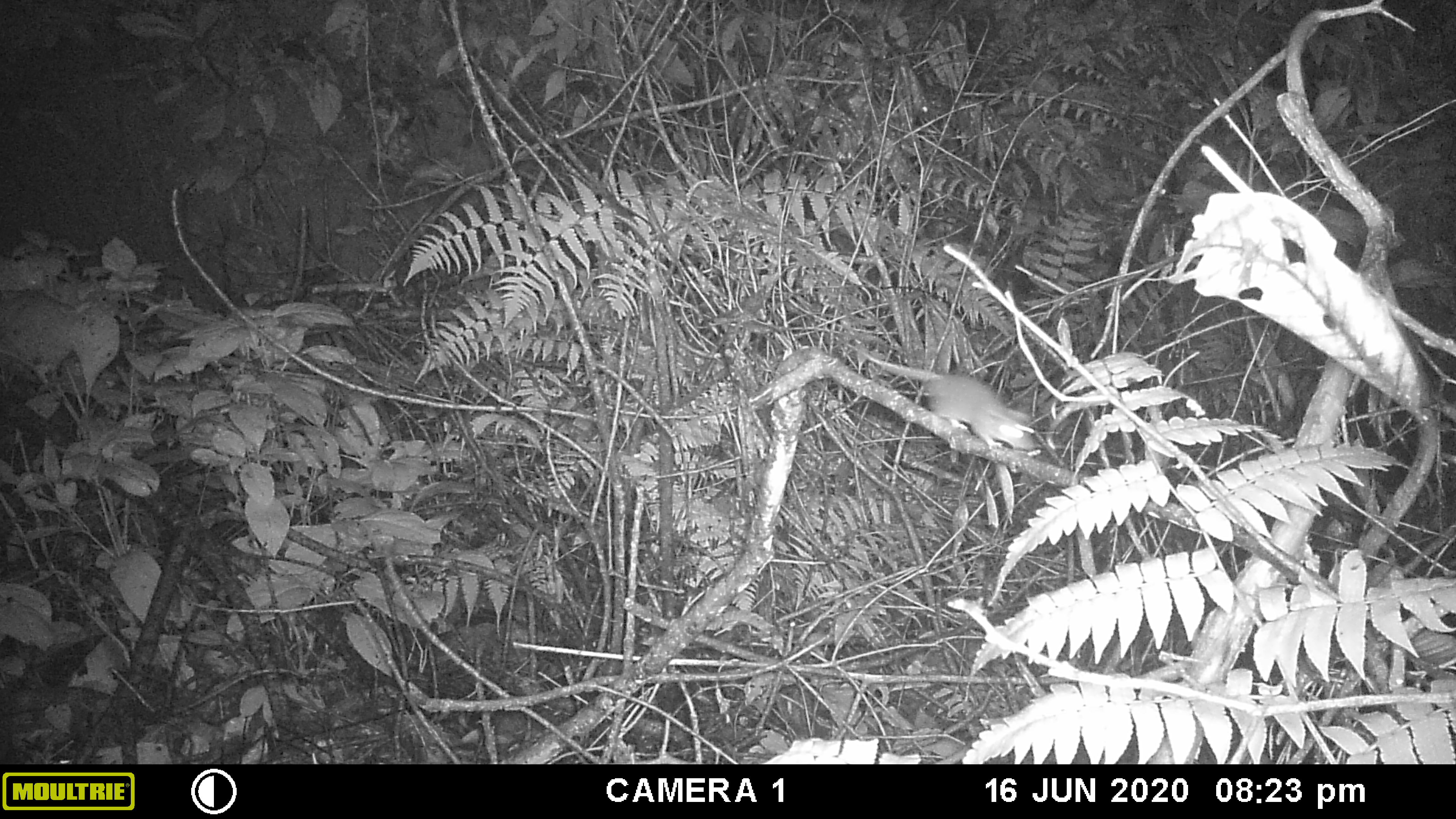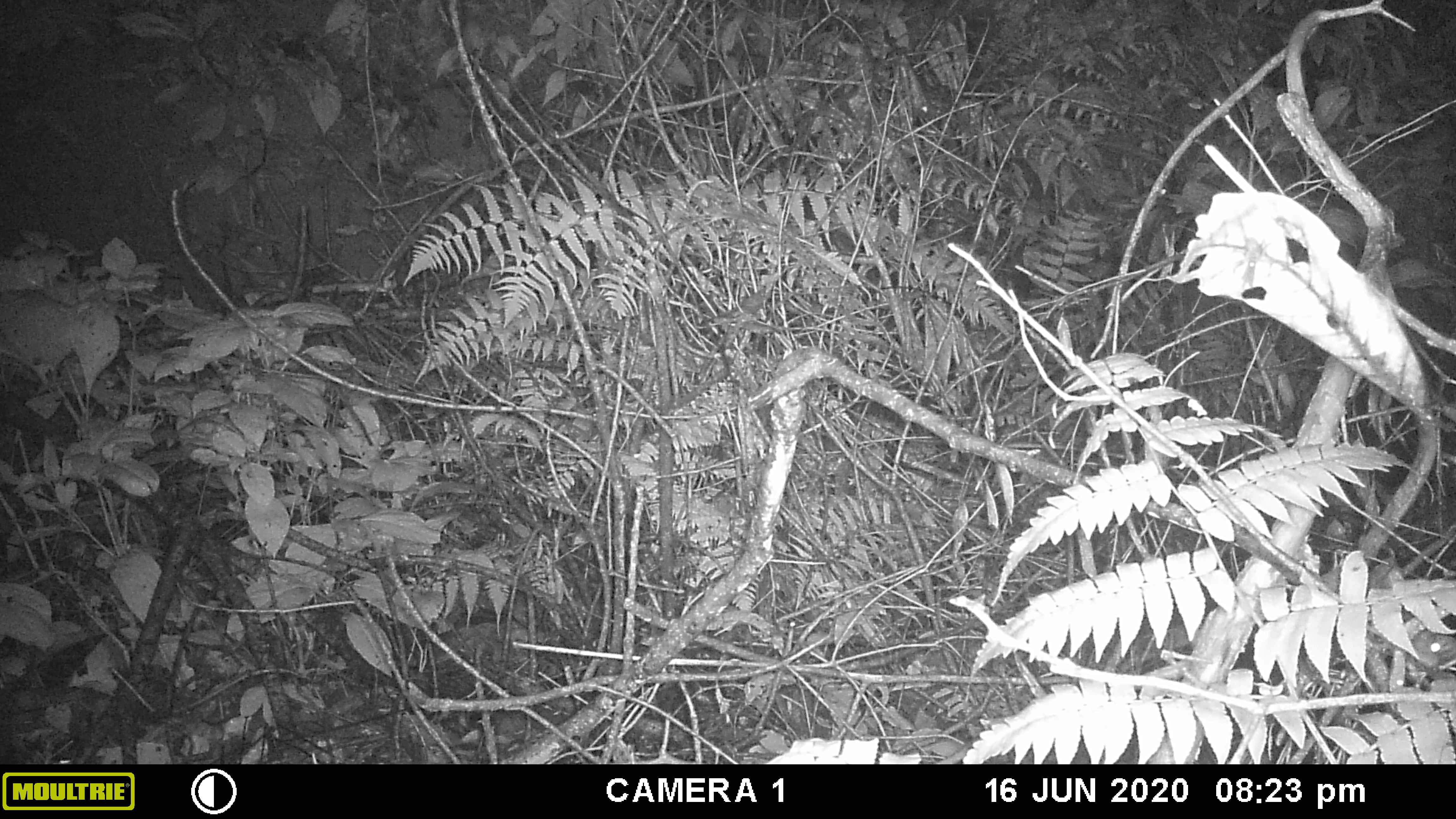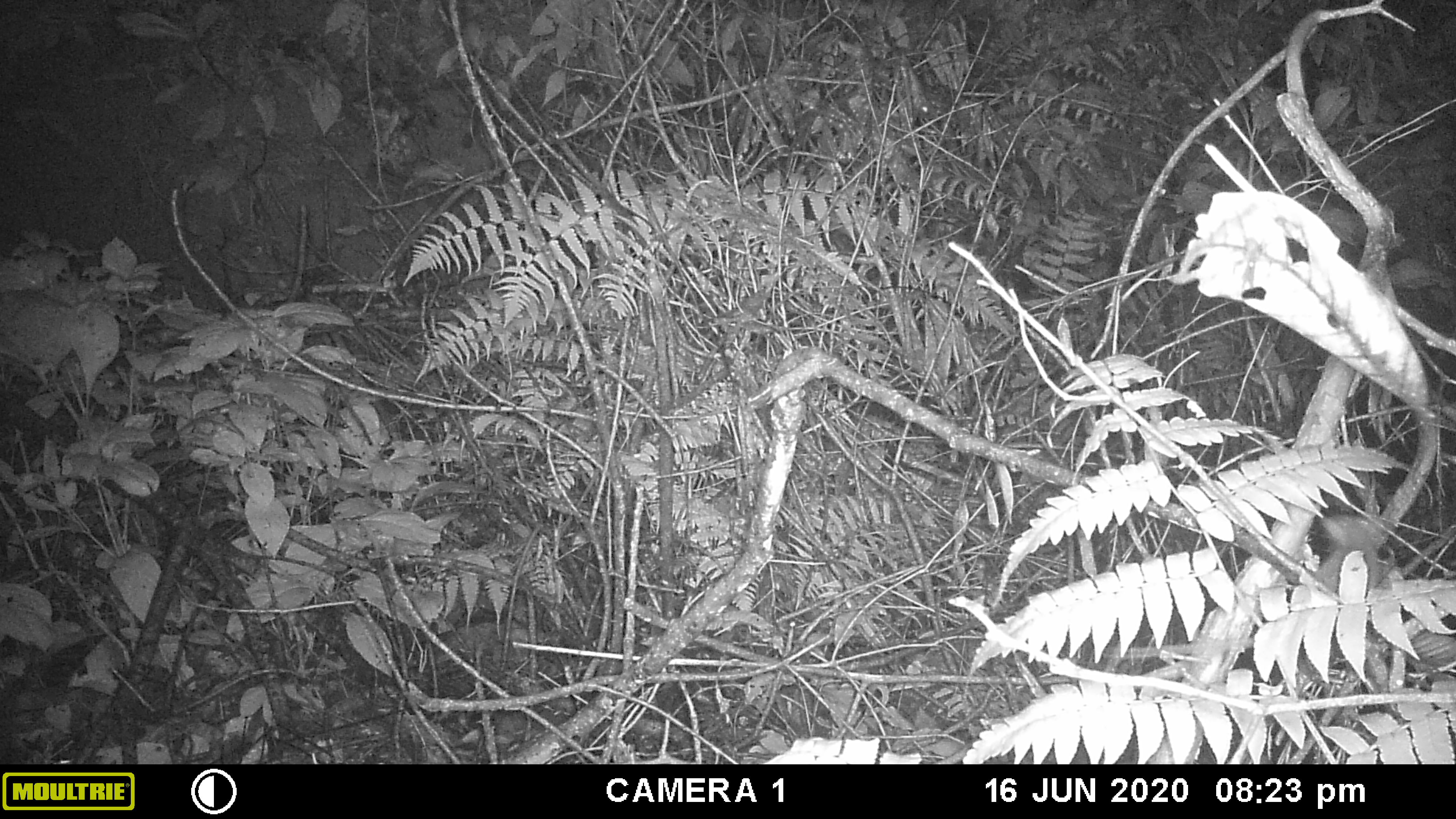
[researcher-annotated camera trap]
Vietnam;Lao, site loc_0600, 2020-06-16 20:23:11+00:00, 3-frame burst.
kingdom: Animalia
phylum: Chordata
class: Mammalia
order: Rodentia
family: Muridae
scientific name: Muridae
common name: old-world mice and rats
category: unidentified murid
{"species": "unidentified murid (old-world mice and rats) (Muridae)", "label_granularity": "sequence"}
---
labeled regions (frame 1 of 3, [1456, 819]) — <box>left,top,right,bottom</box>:
unidentified murid: <box>844,342,1039,456</box>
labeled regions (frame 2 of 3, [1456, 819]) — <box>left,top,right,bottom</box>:
unidentified murid: <box>1413,630,1456,669</box>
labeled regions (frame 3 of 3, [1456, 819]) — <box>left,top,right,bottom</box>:
unidentified murid: <box>1318,513,1382,620</box>